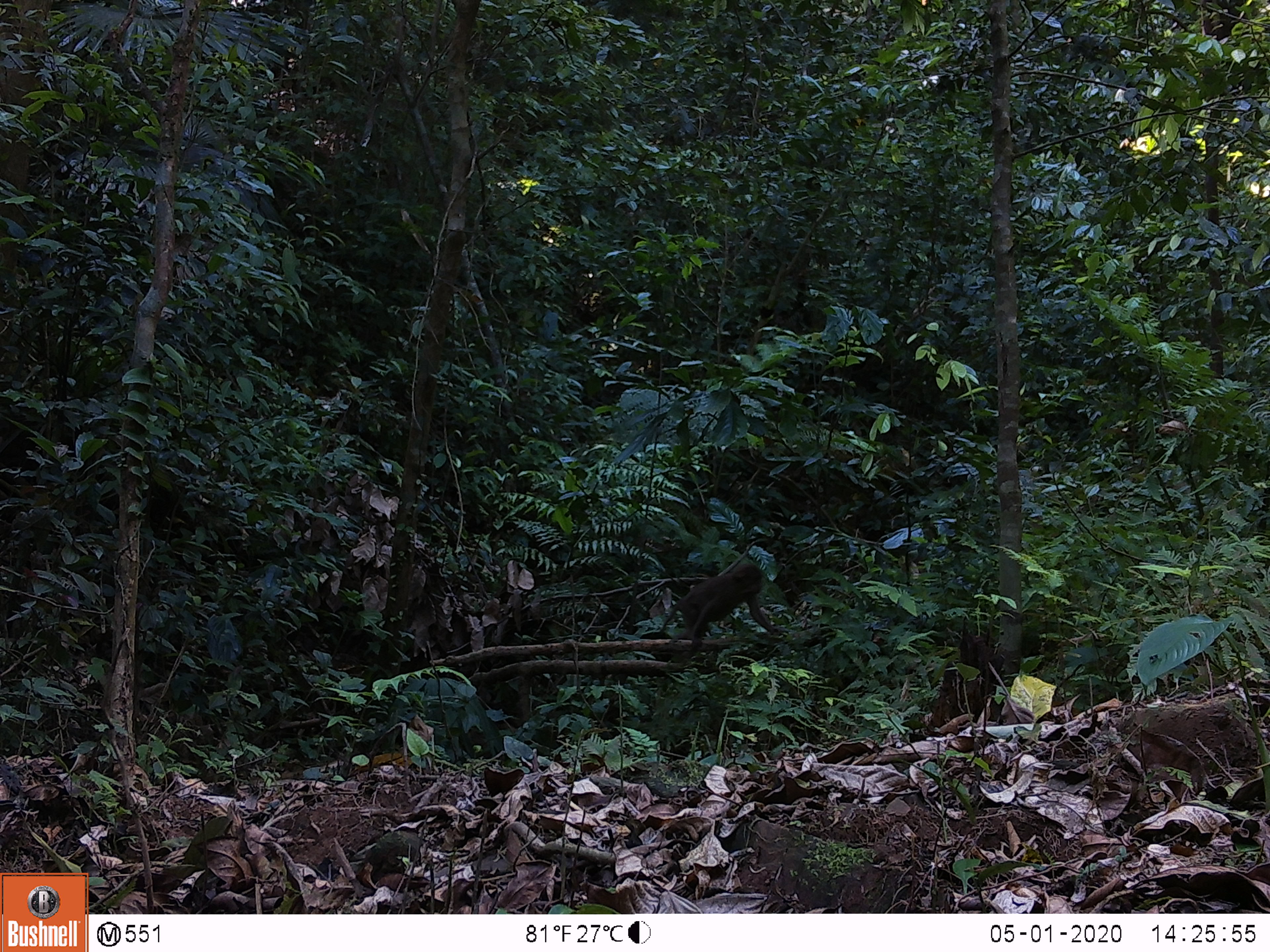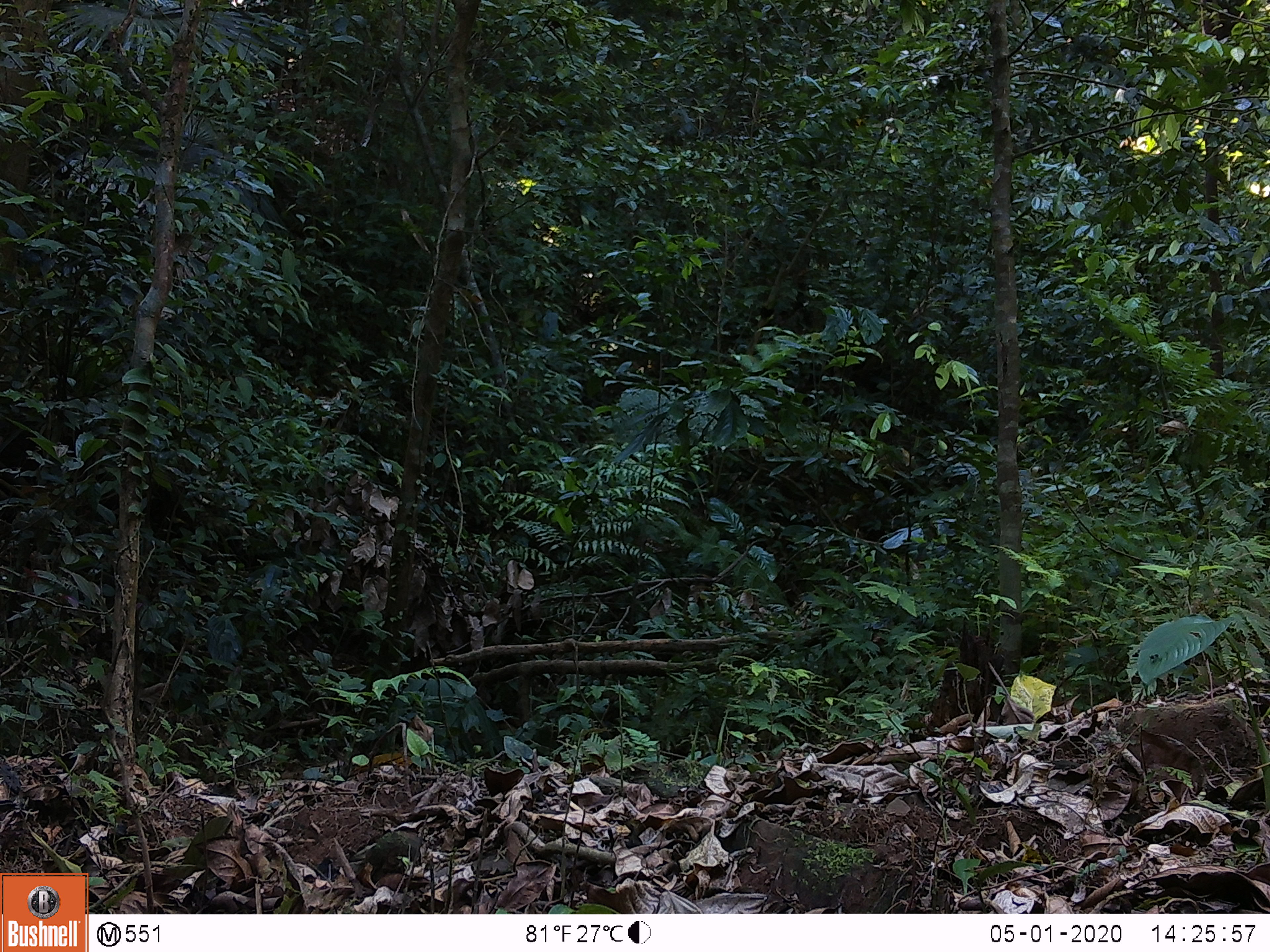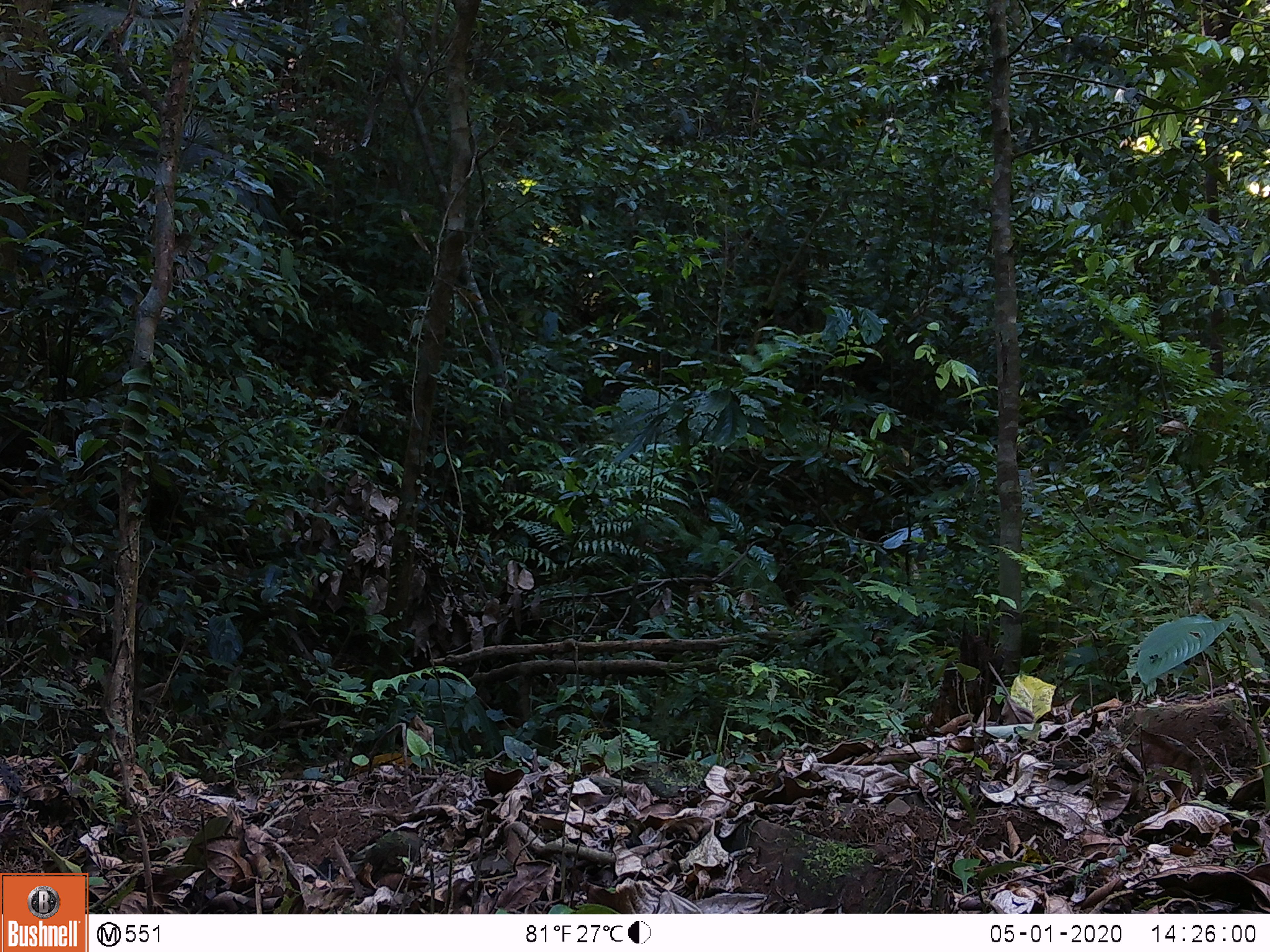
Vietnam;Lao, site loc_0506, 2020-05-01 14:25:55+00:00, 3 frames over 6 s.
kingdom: Animalia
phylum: Chordata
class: Mammalia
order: Primates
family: Cercopithecidae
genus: Macaca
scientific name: Macaca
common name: macaques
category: assam or rhesus macaque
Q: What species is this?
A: Assam or rhesus macaque (macaques) (Macaca).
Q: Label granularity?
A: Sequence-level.